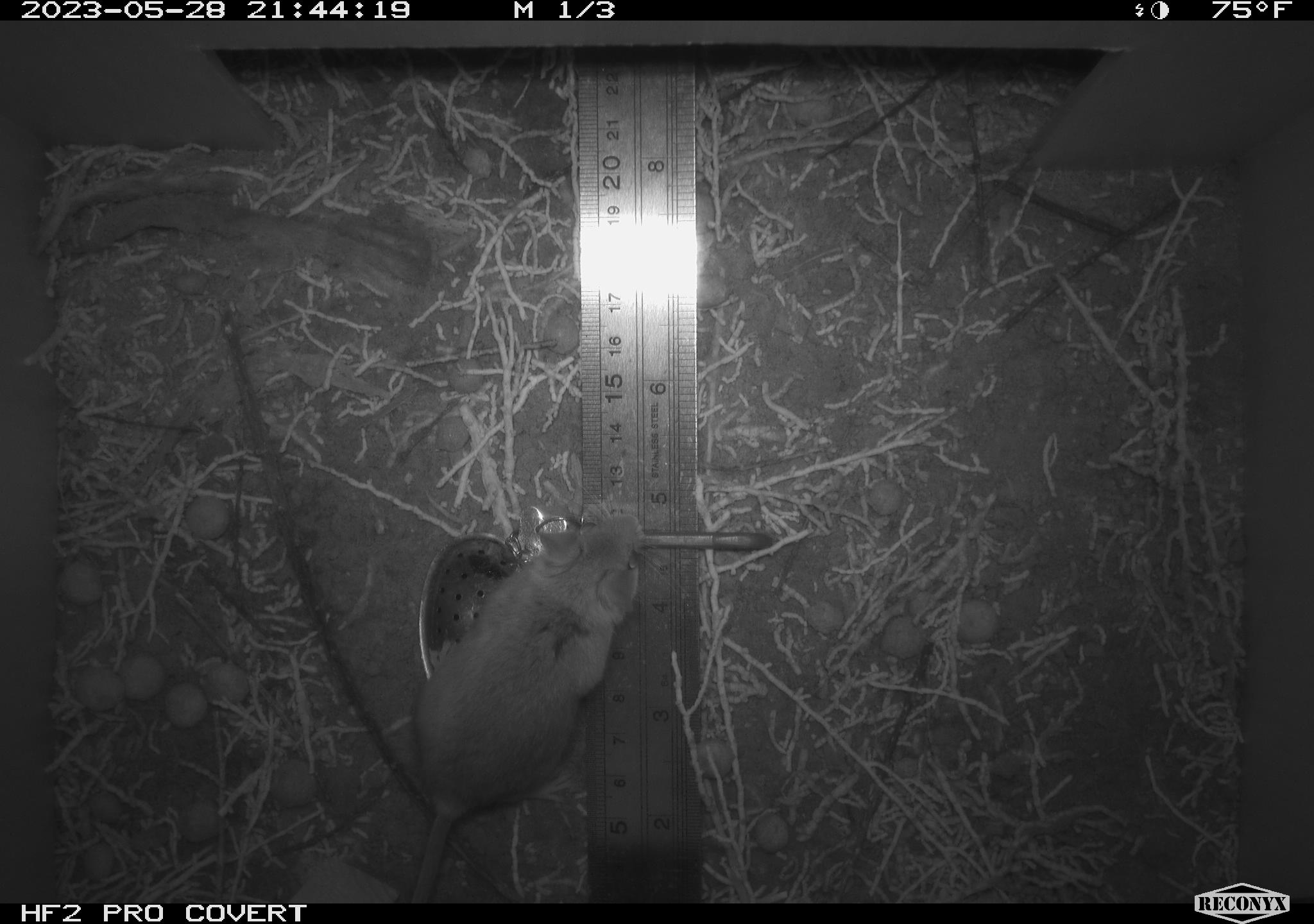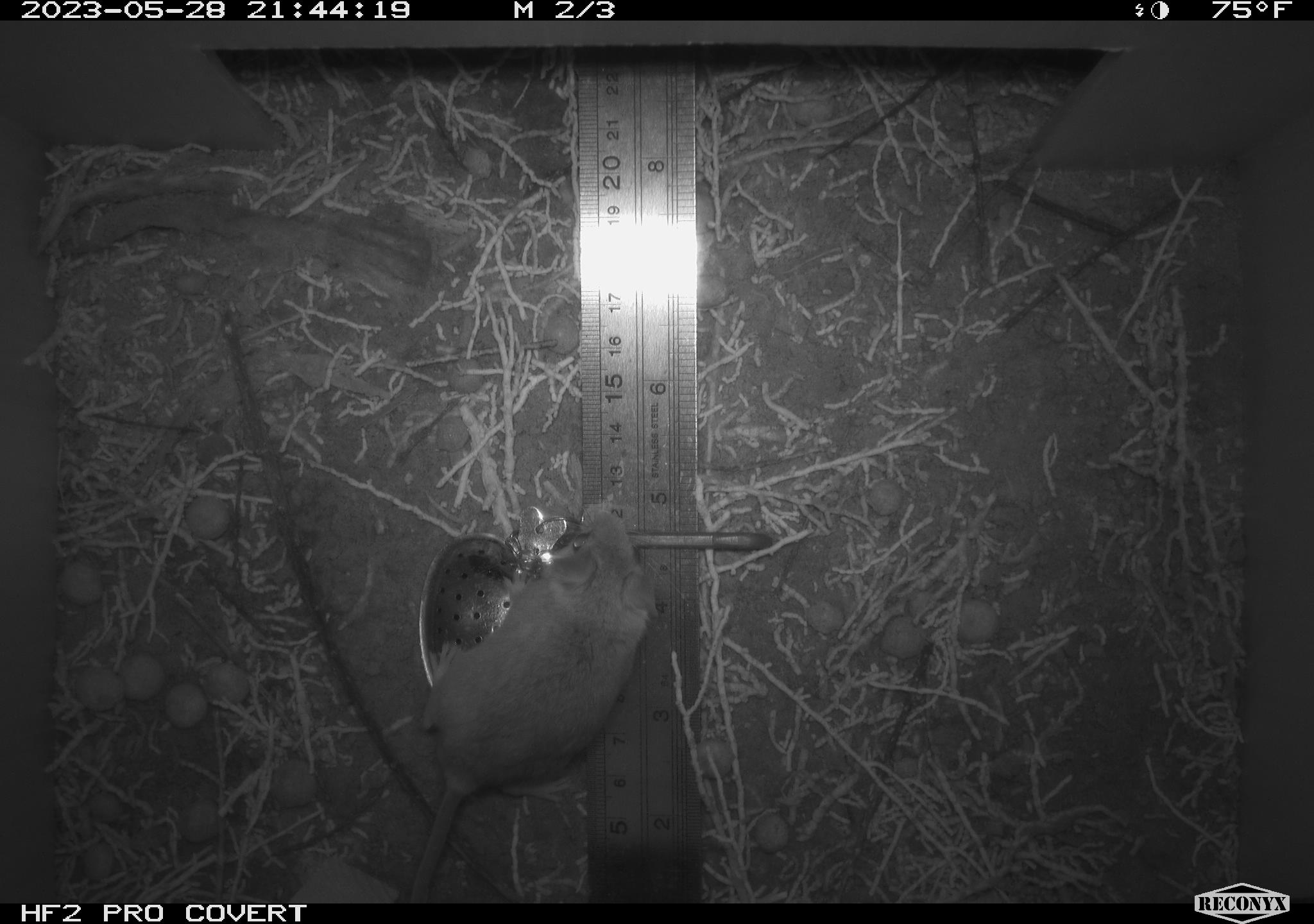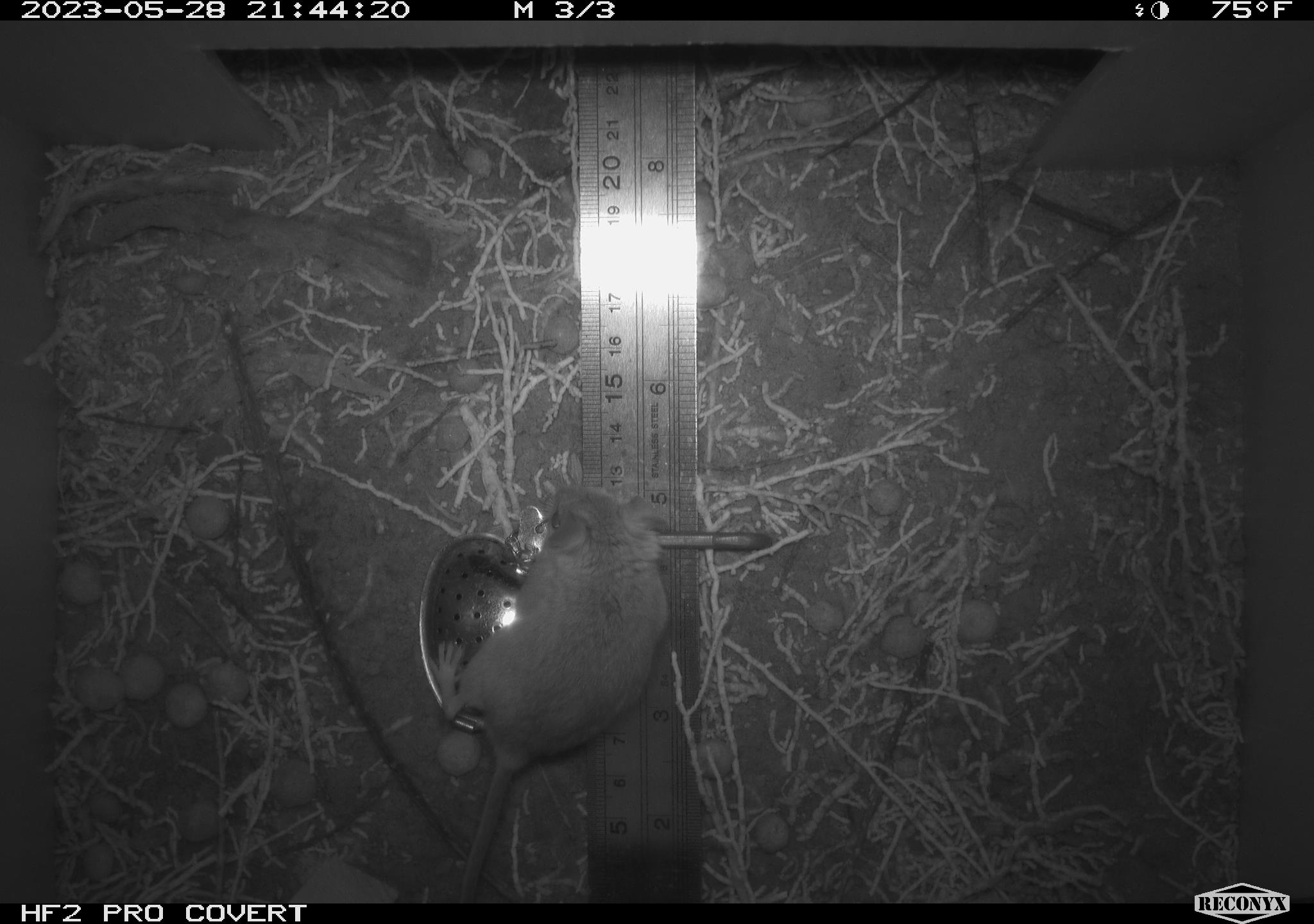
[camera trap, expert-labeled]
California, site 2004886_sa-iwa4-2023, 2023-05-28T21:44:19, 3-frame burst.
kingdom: Animalia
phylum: Chordata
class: Mammalia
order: Rodentia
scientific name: Rodentia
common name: mouse species